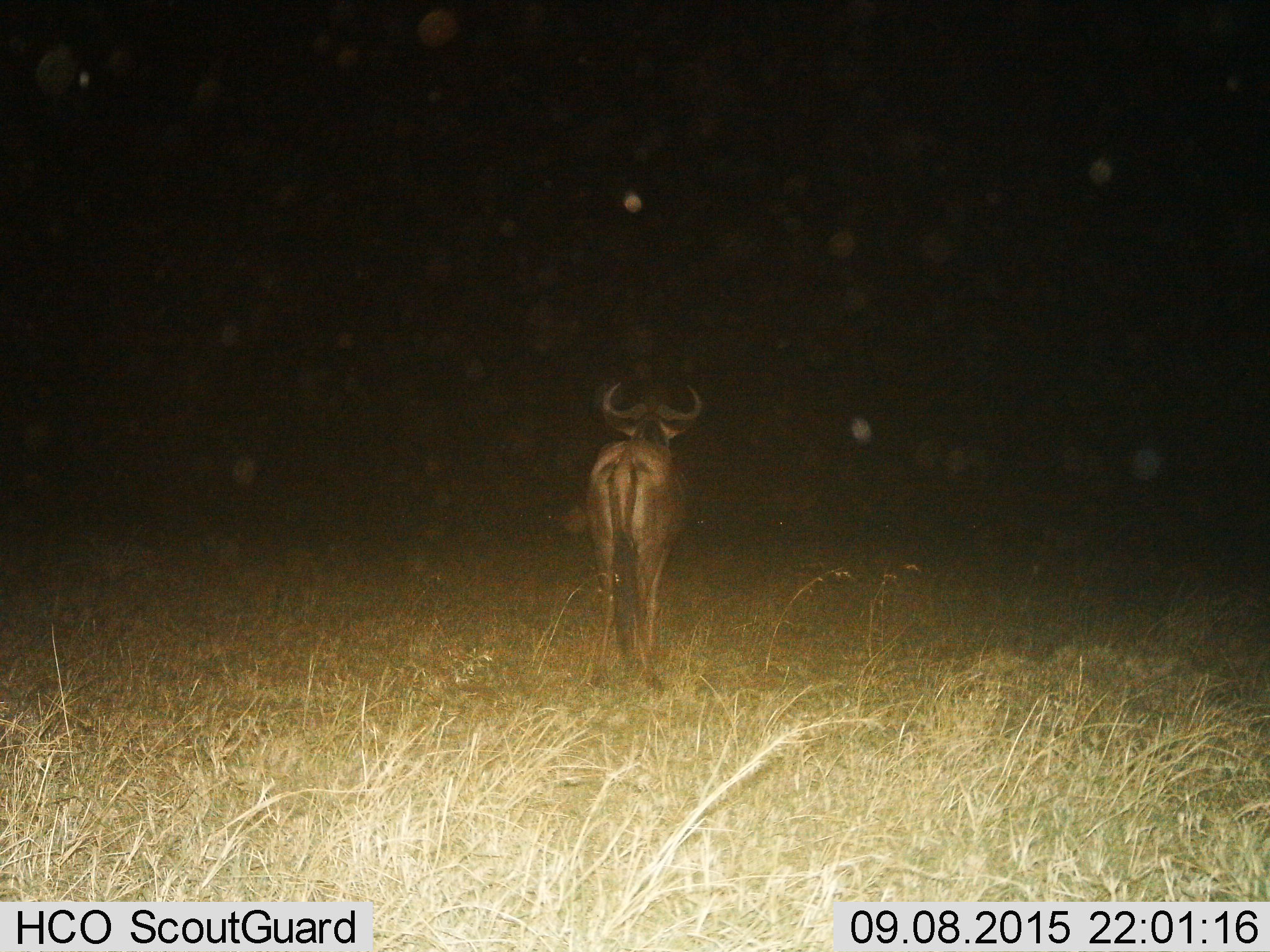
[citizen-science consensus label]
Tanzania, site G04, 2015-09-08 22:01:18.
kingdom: Animalia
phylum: Chordata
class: Mammalia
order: Artiodactyla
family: Bovidae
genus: Connochaetes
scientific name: Connochaetes taurinus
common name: blue wildebeest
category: wildebeest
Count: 1.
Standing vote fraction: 93%.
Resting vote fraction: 0%.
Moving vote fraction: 7%.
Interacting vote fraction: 0%.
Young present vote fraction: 0%.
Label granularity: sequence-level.